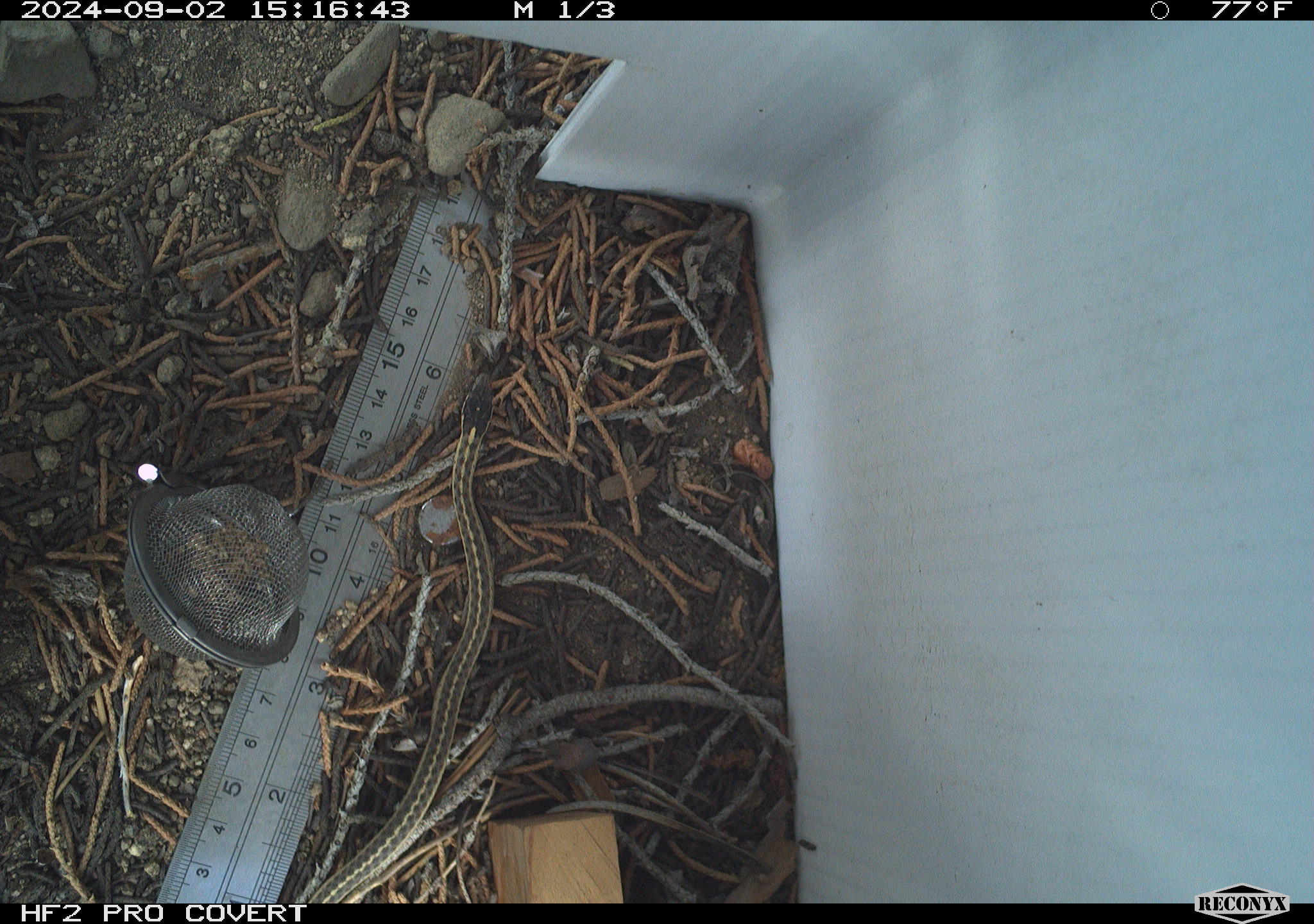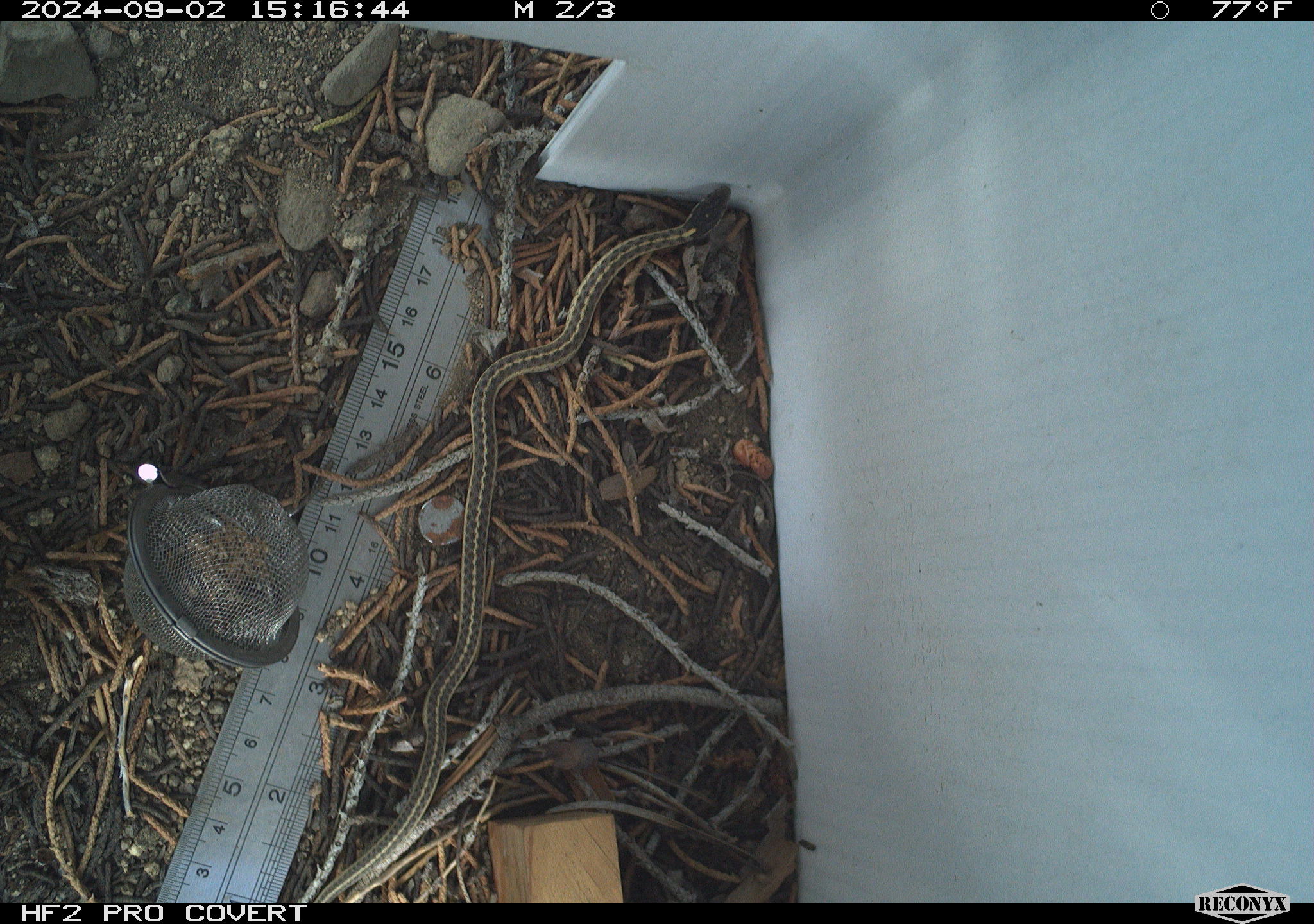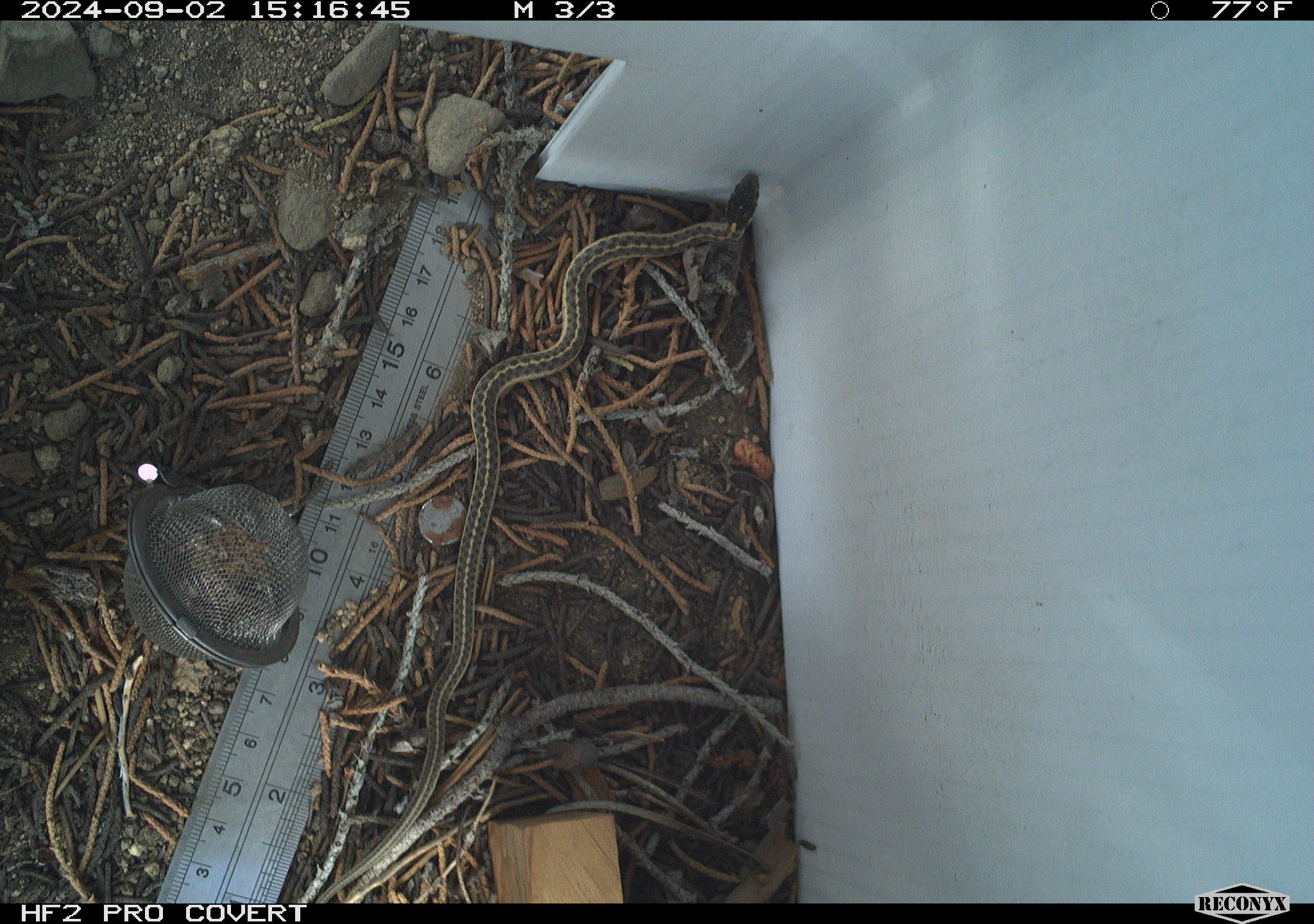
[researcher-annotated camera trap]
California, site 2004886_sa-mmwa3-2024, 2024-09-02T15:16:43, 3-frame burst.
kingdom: Animalia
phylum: Chordata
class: Reptilia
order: Squamata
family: Colubridae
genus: Thamnophis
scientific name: Thamnophis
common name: american gartersnakes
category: thamnophis species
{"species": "thamnophis species (american gartersnakes) (Thamnophis)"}